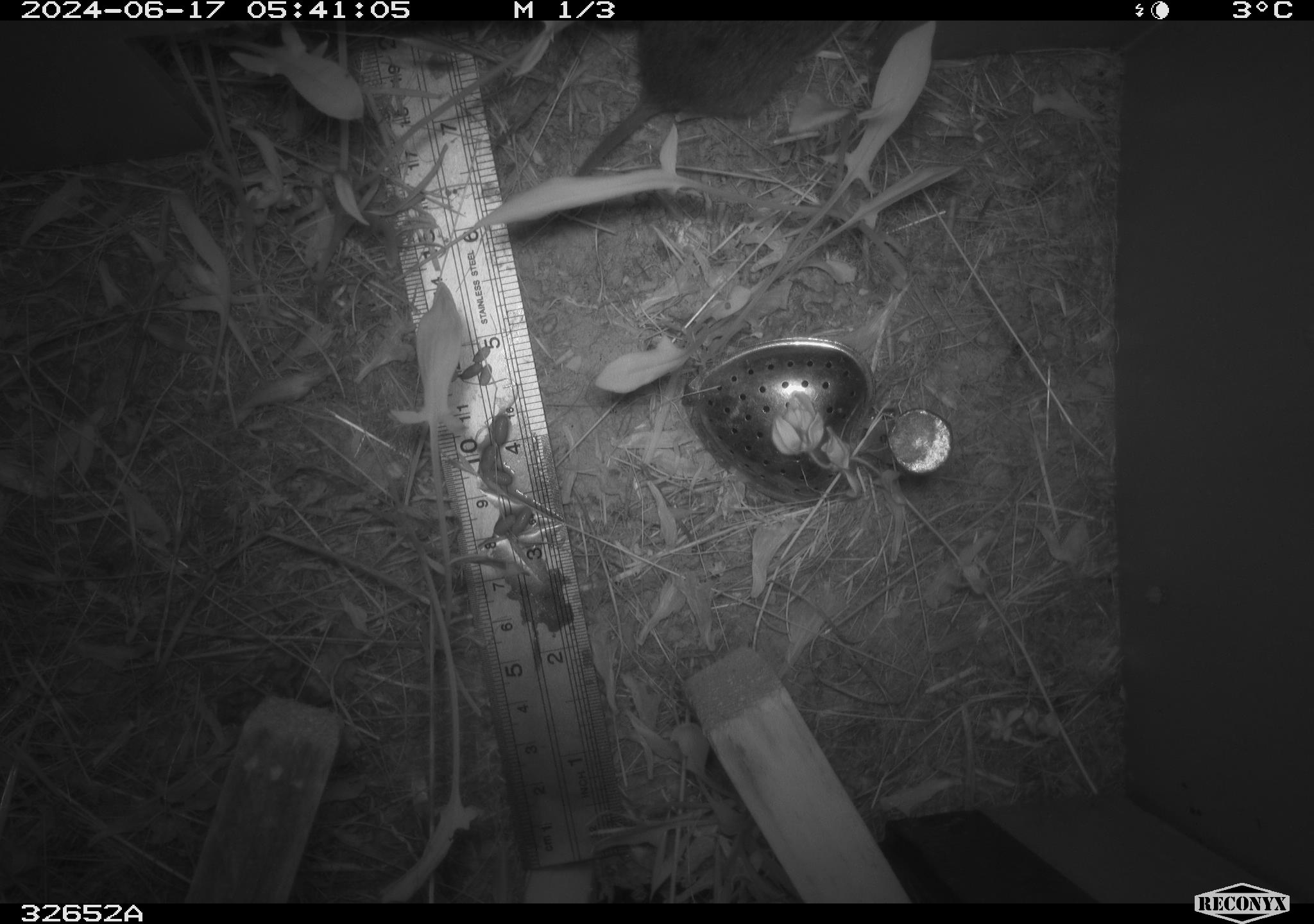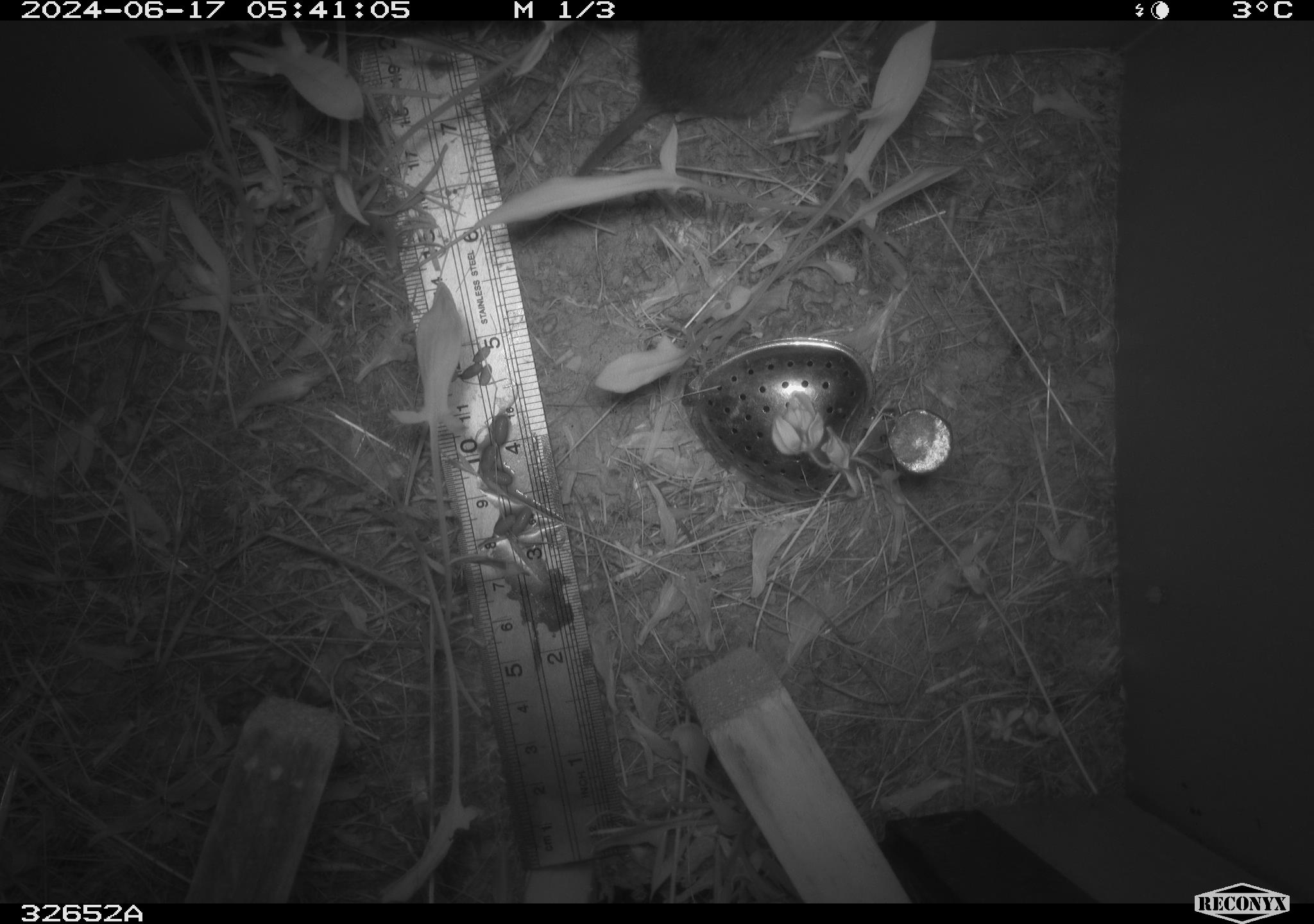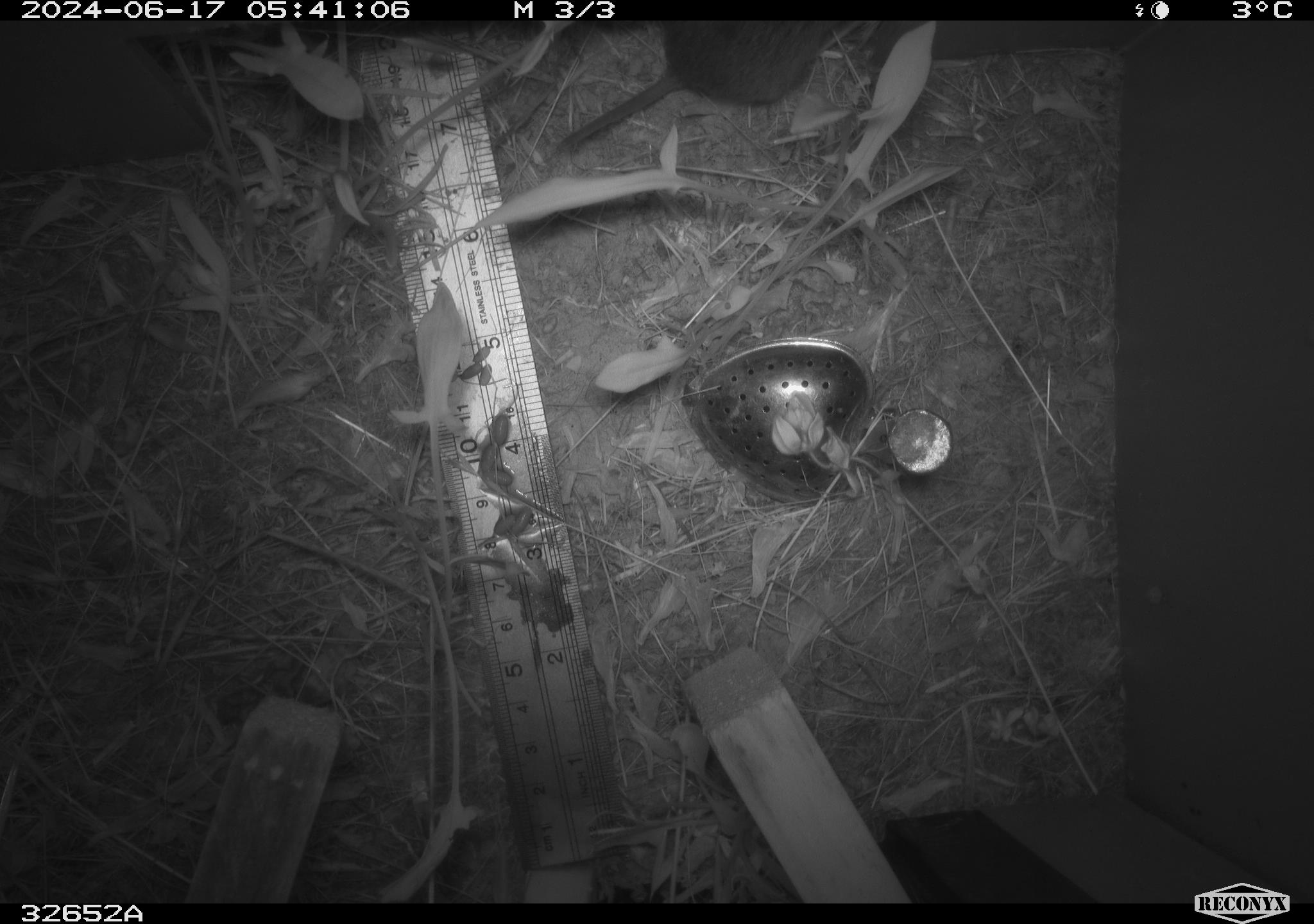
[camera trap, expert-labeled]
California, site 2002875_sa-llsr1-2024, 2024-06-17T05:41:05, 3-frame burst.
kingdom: Animalia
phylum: Chordata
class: Mammalia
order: Rodentia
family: Cricetidae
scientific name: Arvicolinae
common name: voles, lemmings, and muskrats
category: arvicolinae subfamily